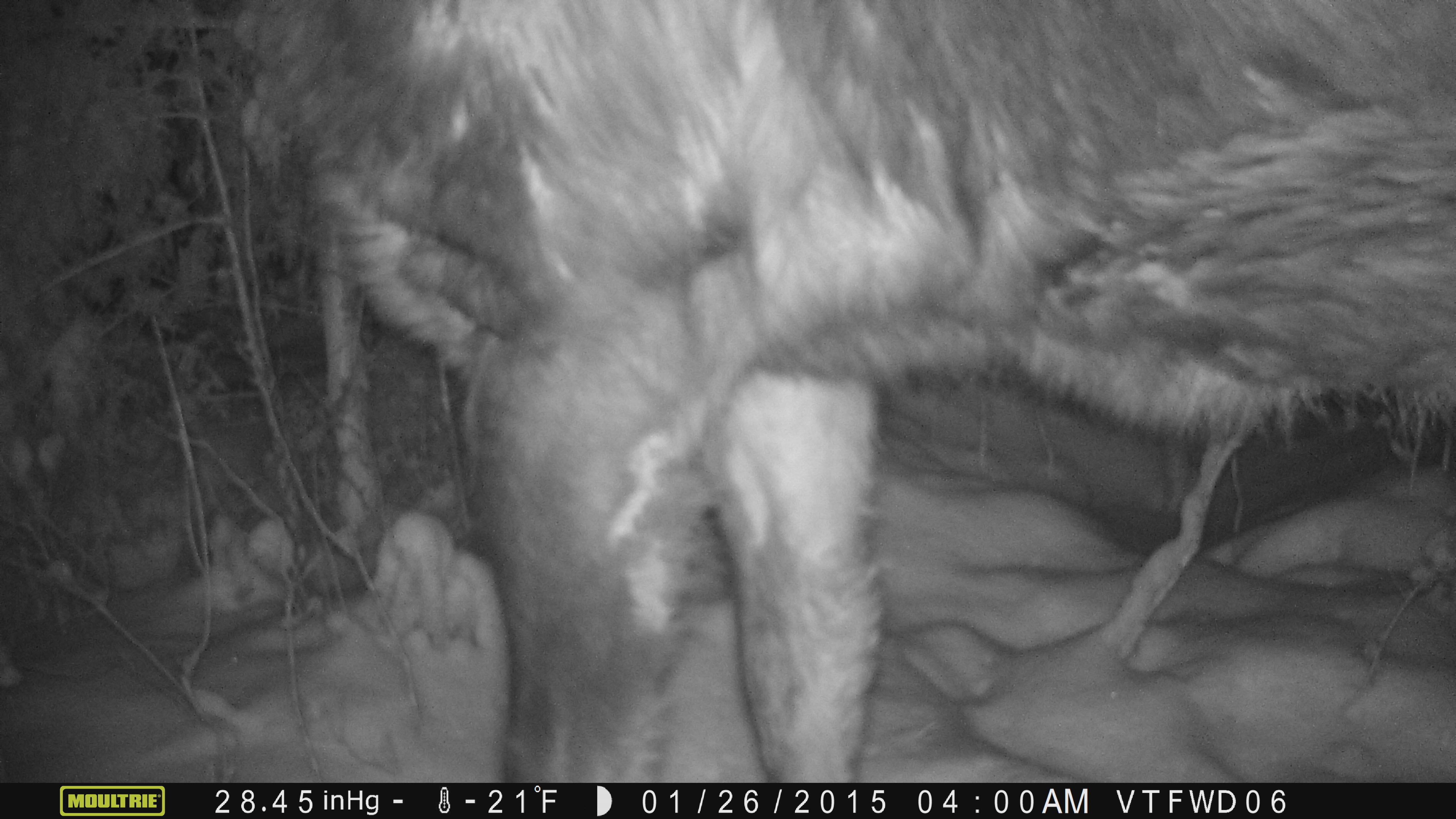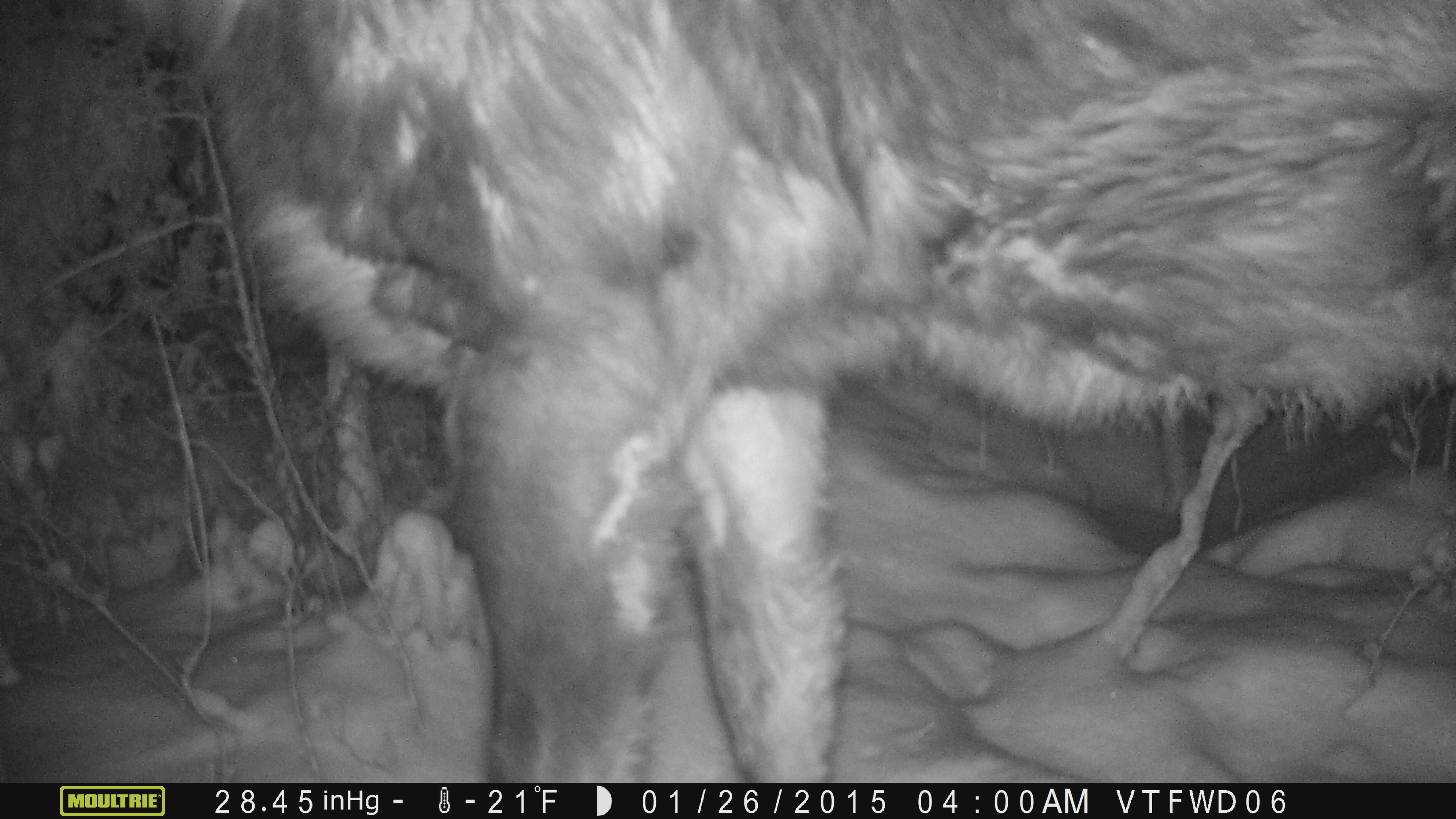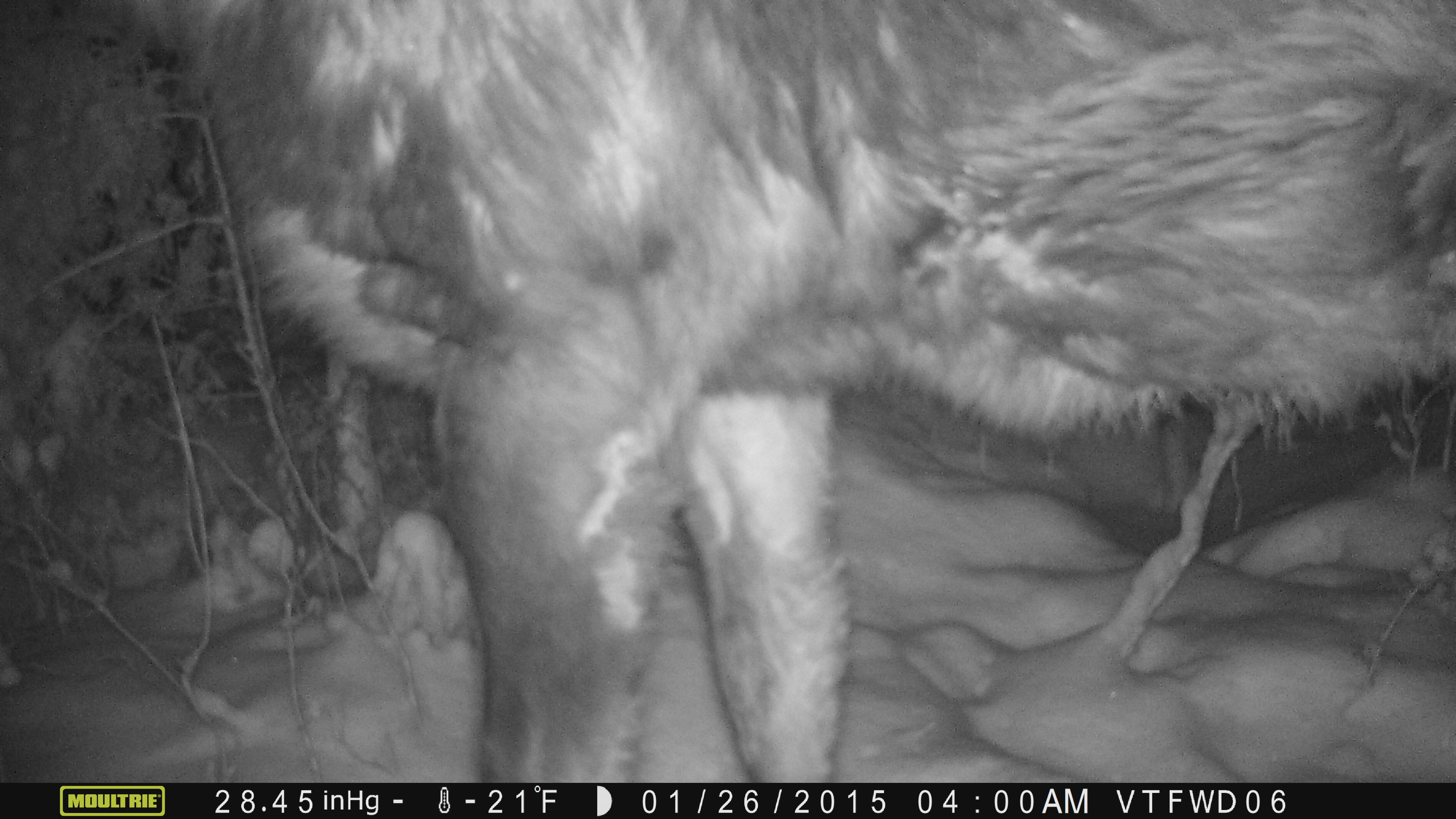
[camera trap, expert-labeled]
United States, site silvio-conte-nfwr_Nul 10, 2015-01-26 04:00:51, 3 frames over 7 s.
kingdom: Animalia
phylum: Chordata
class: Mammalia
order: Artiodactyla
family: Cervidae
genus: Alces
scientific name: Alces alces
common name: moose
Moose (Alces alces).